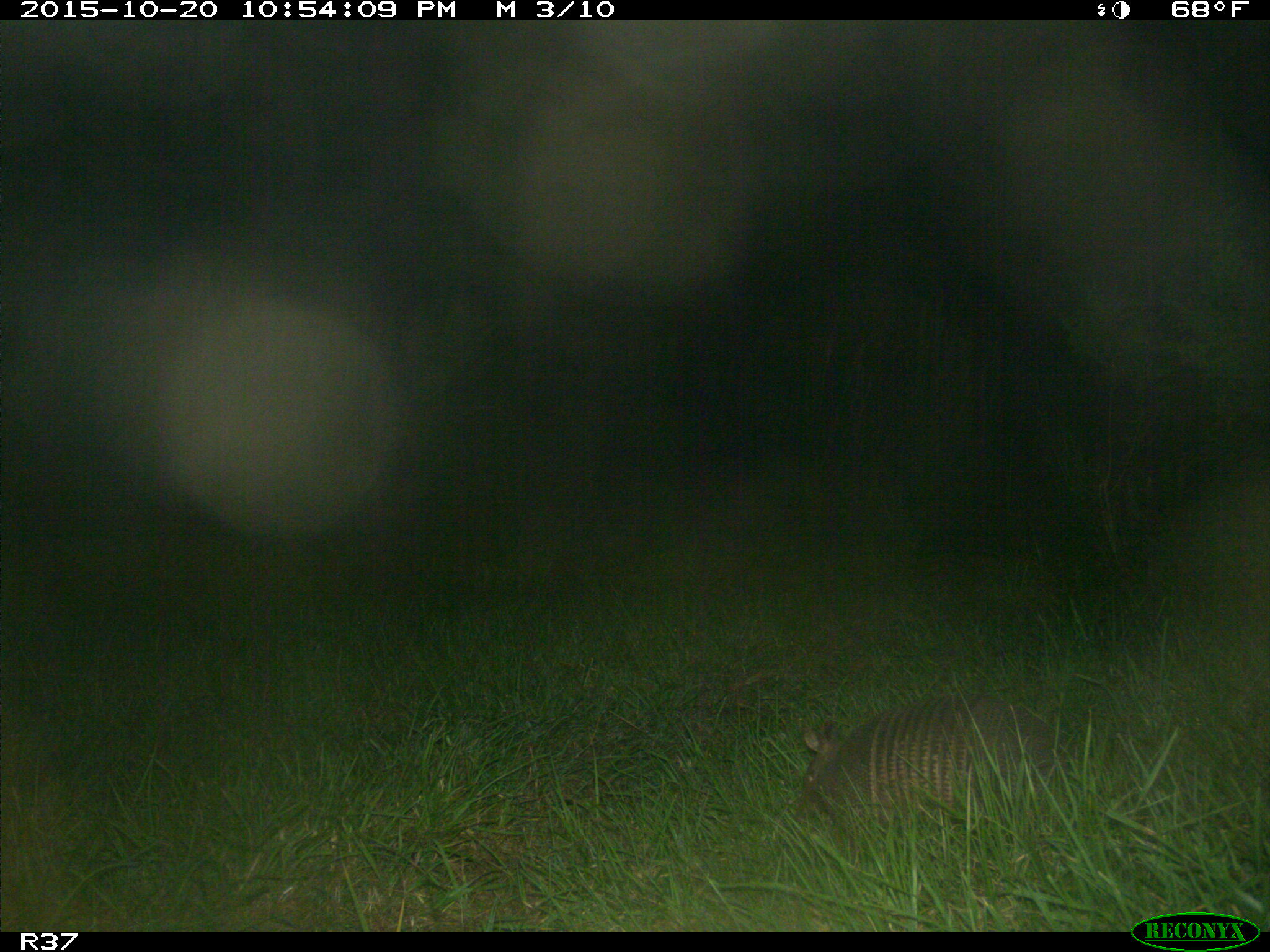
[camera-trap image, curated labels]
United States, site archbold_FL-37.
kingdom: Animalia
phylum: Chordata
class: Mammalia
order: Cingulata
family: Dasypodidae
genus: Dasypus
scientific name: Dasypus novemcinctus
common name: nine-banded armadillo